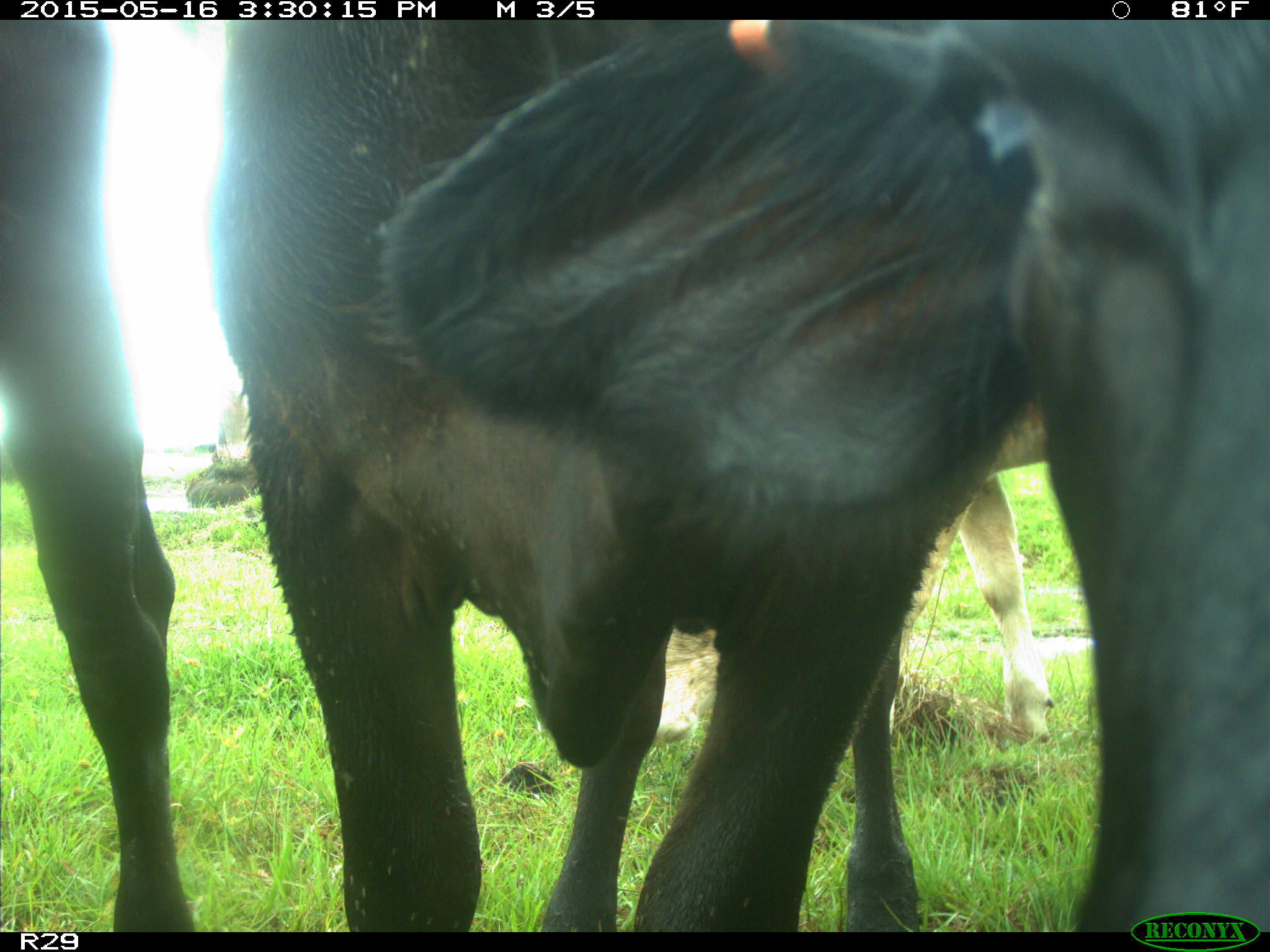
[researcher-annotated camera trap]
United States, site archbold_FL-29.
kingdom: Animalia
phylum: Chordata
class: Mammalia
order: Artiodactyla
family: Bovidae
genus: Bos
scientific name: Bos taurus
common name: domestic cow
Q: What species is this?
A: Bos taurus (domestic cow).